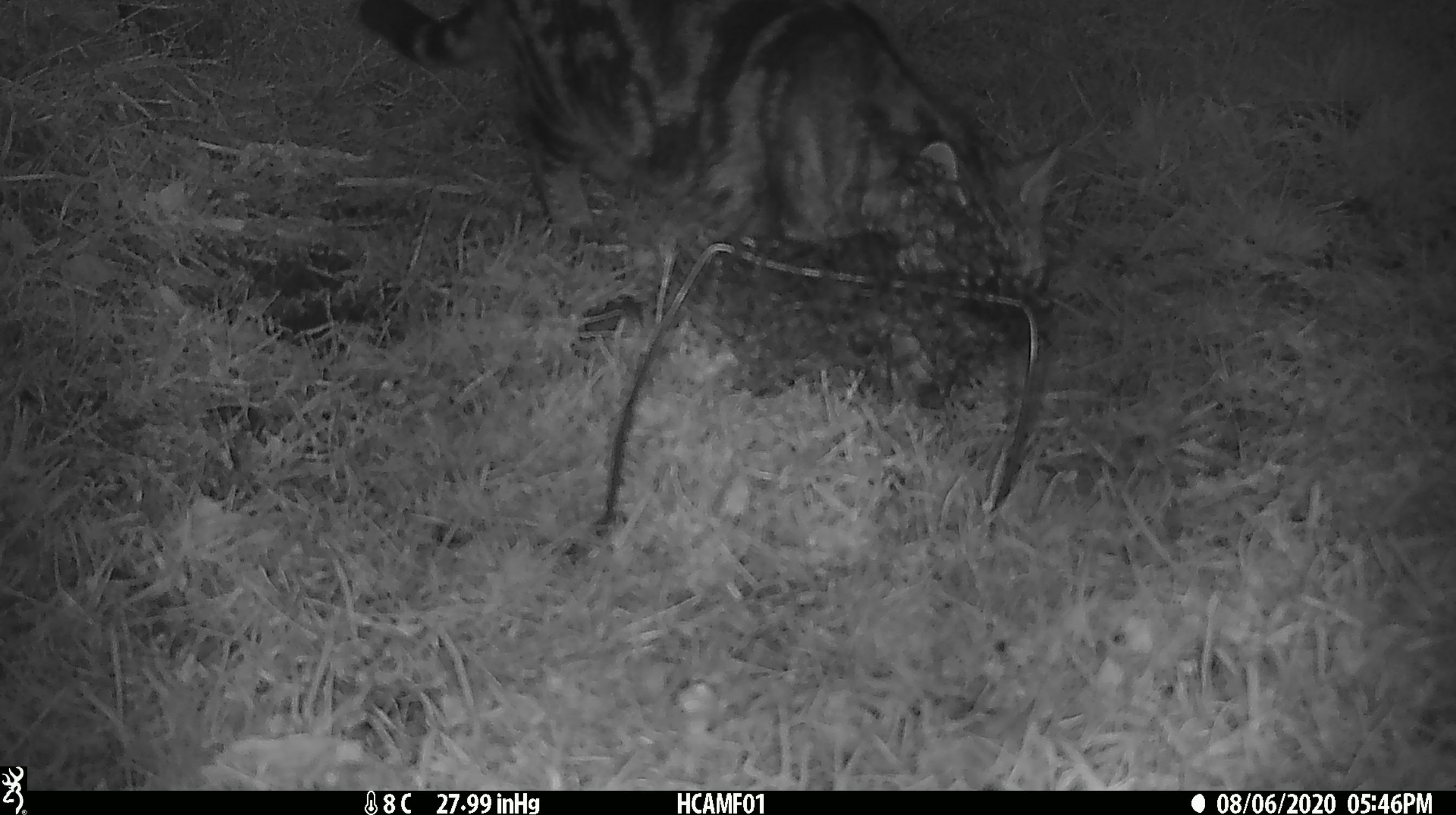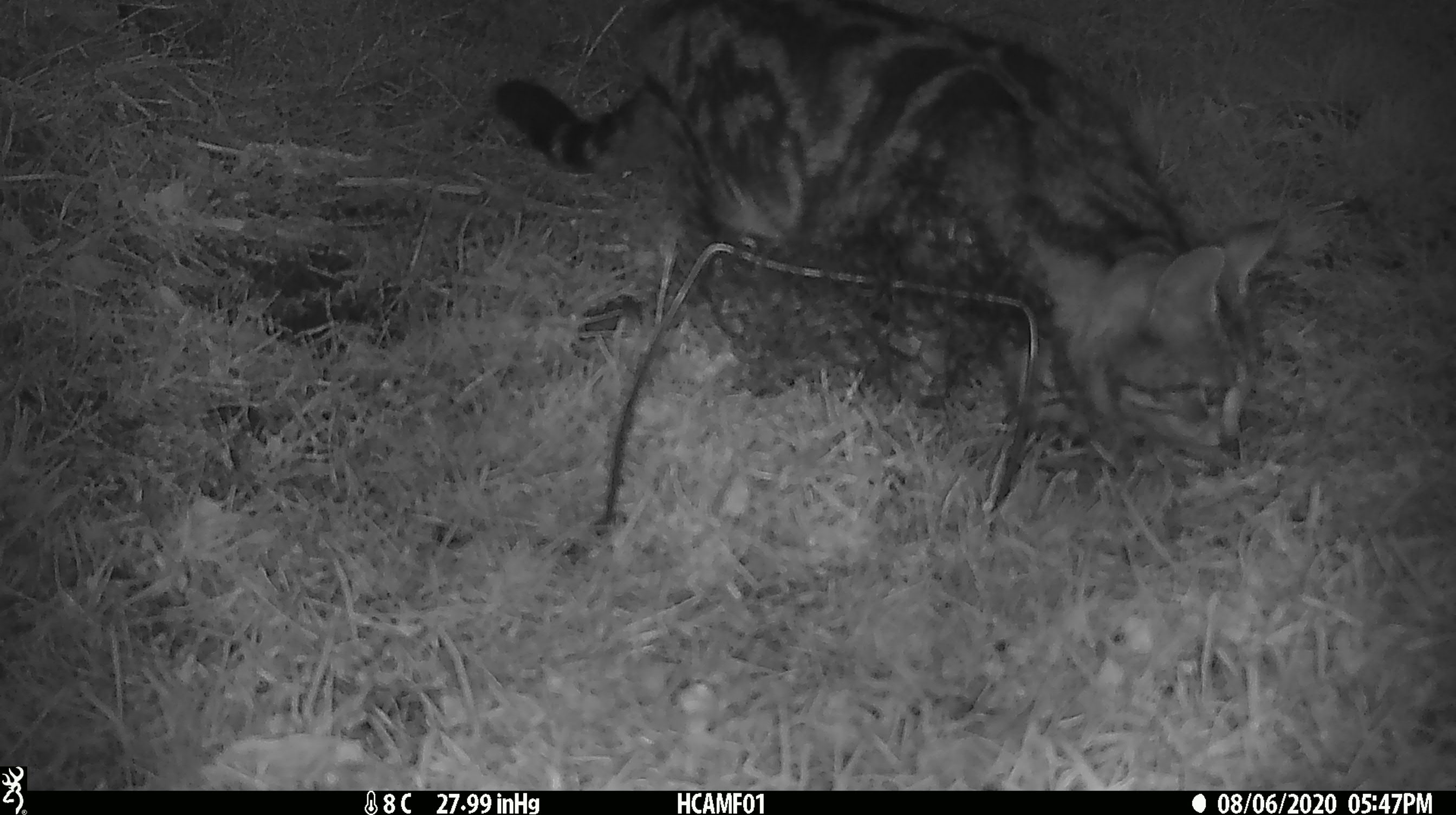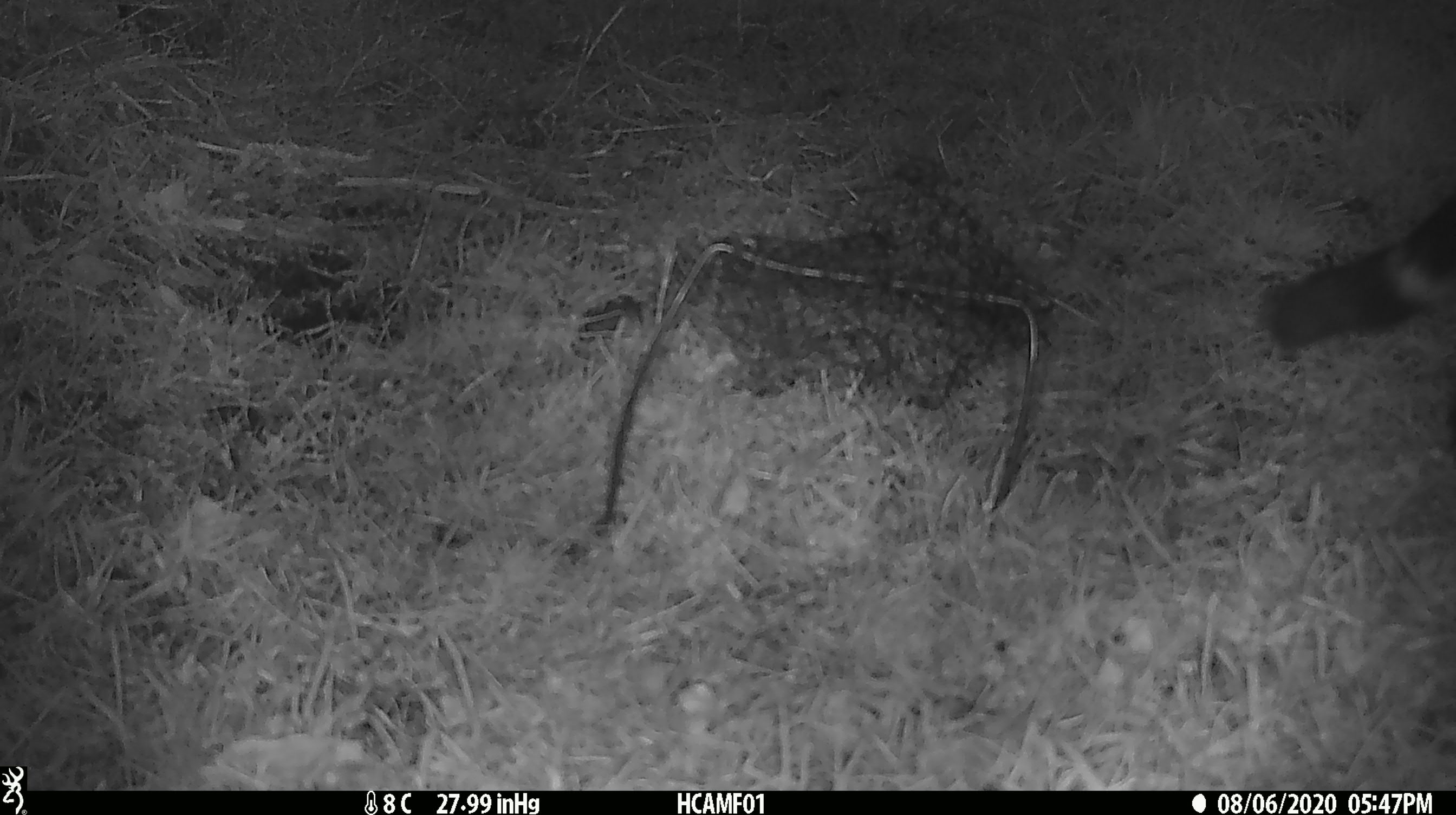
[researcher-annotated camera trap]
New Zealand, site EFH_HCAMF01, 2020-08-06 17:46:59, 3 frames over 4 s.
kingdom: Animalia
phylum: Chordata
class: Mammalia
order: Carnivora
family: Felidae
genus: Felis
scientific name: Felis catus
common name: domestic cat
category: cat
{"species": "cat (domestic cat) (Felis catus)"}